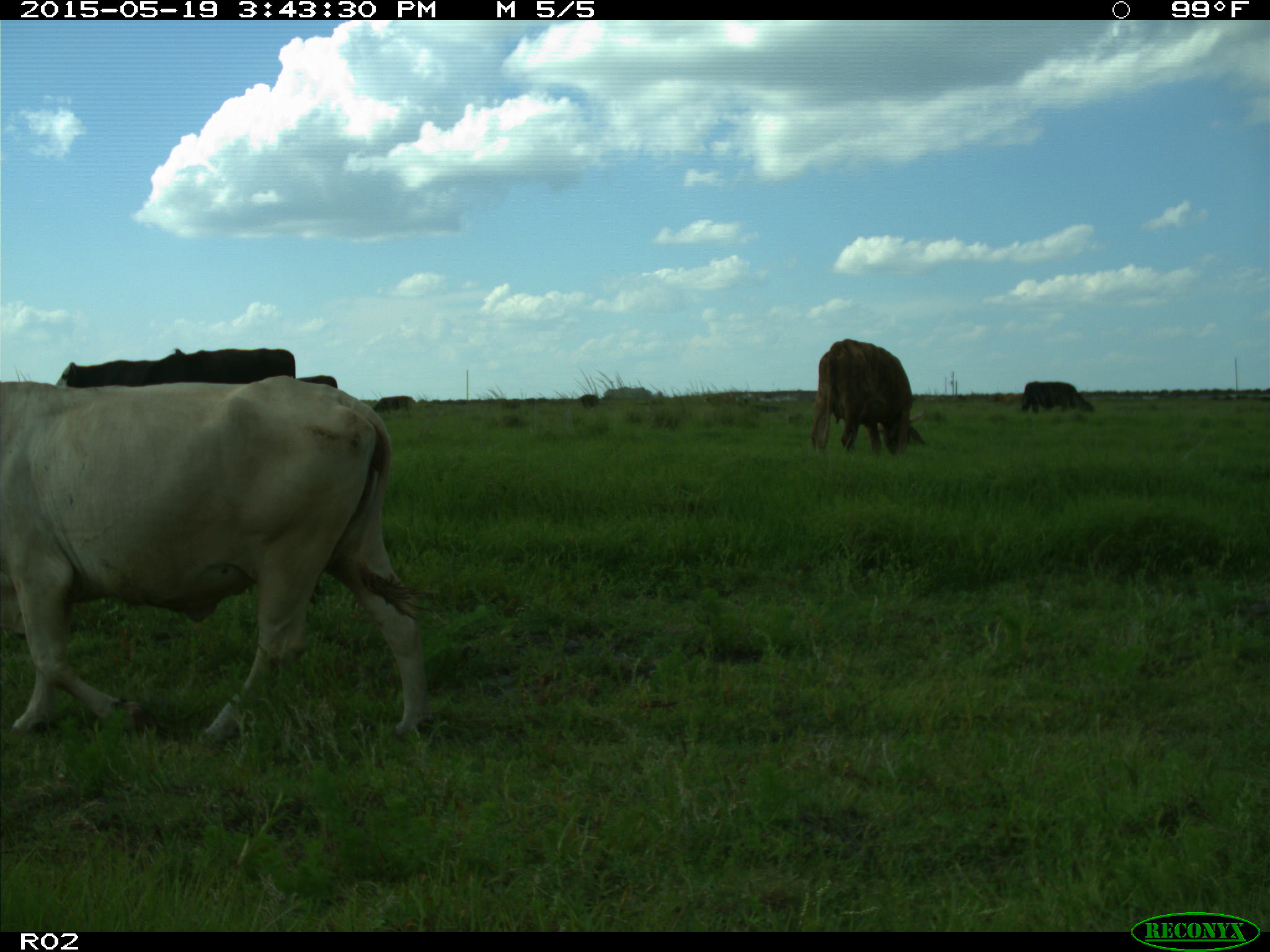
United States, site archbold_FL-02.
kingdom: Animalia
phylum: Chordata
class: Mammalia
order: Artiodactyla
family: Bovidae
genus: Bos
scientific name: Bos taurus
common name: domestic cow